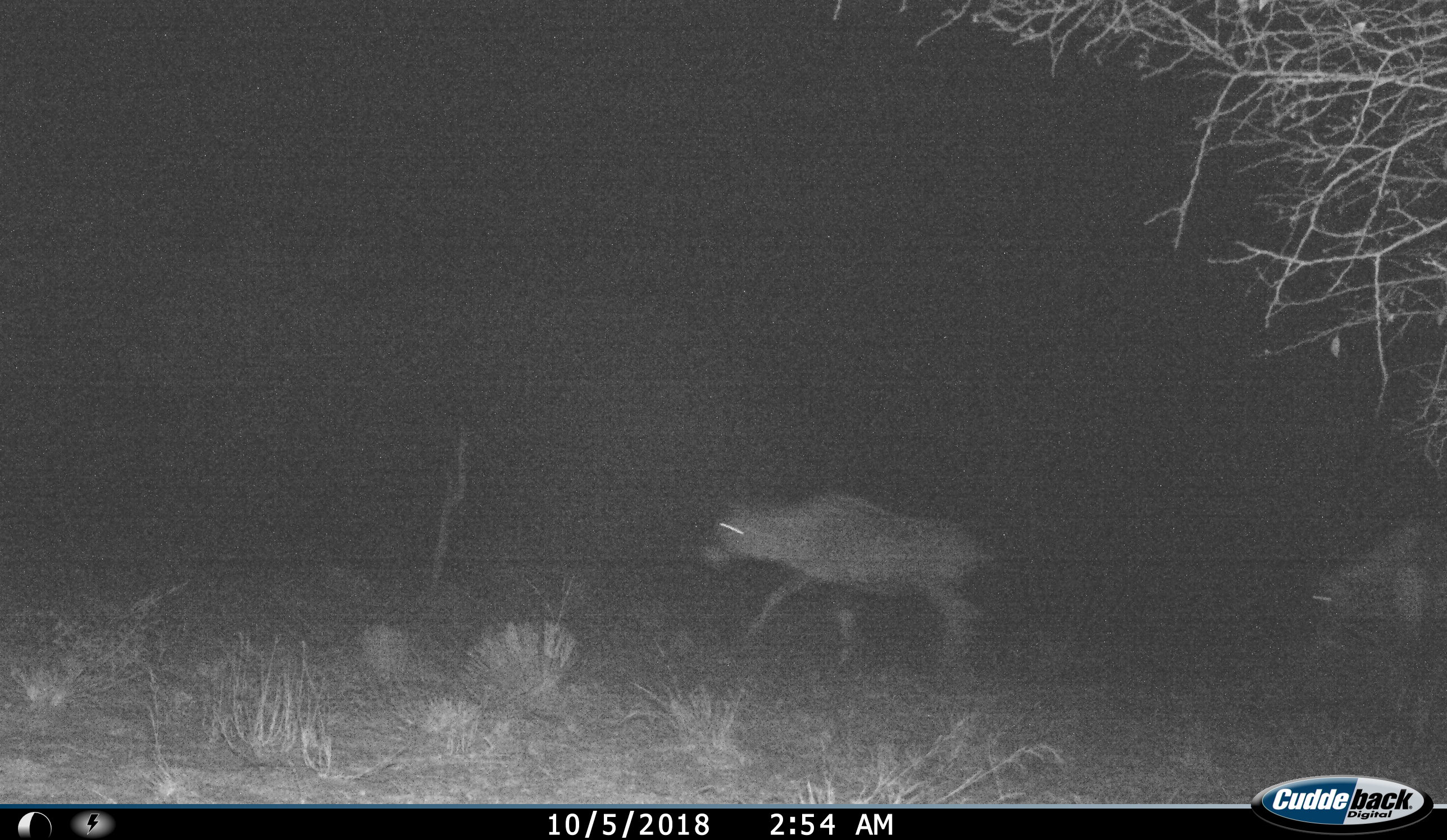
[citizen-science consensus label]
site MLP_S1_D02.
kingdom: Animalia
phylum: Chordata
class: Mammalia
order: Artiodactyla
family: Bovidae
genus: Oryx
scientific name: Oryx gazella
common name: gemsbok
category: oryx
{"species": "oryx (gemsbok) (Oryx gazella)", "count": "2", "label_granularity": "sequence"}